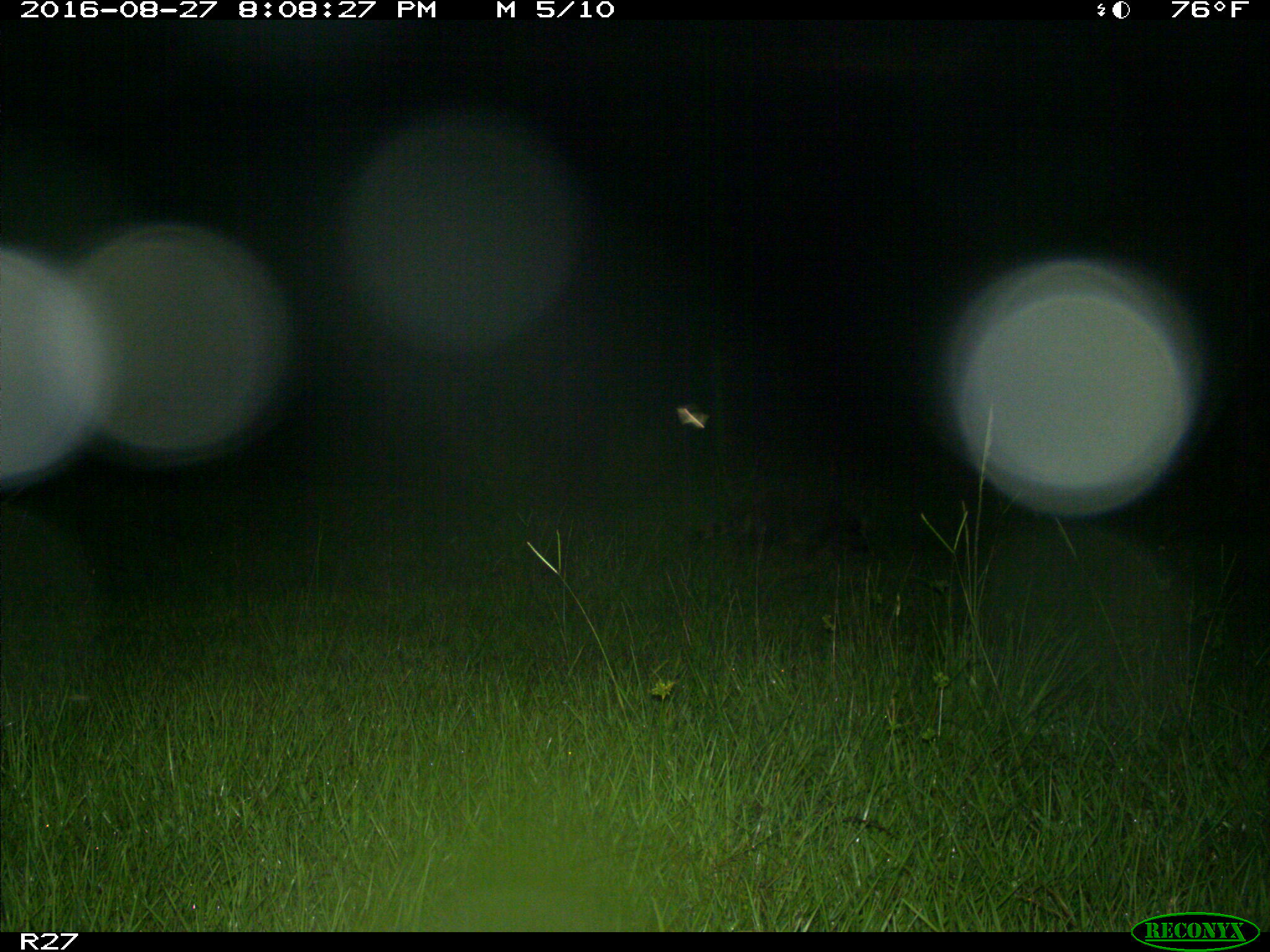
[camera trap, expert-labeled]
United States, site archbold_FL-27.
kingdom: Animalia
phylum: Chordata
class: Mammalia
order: Carnivora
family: Procyonidae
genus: Procyon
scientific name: Procyon lotor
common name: common raccoon